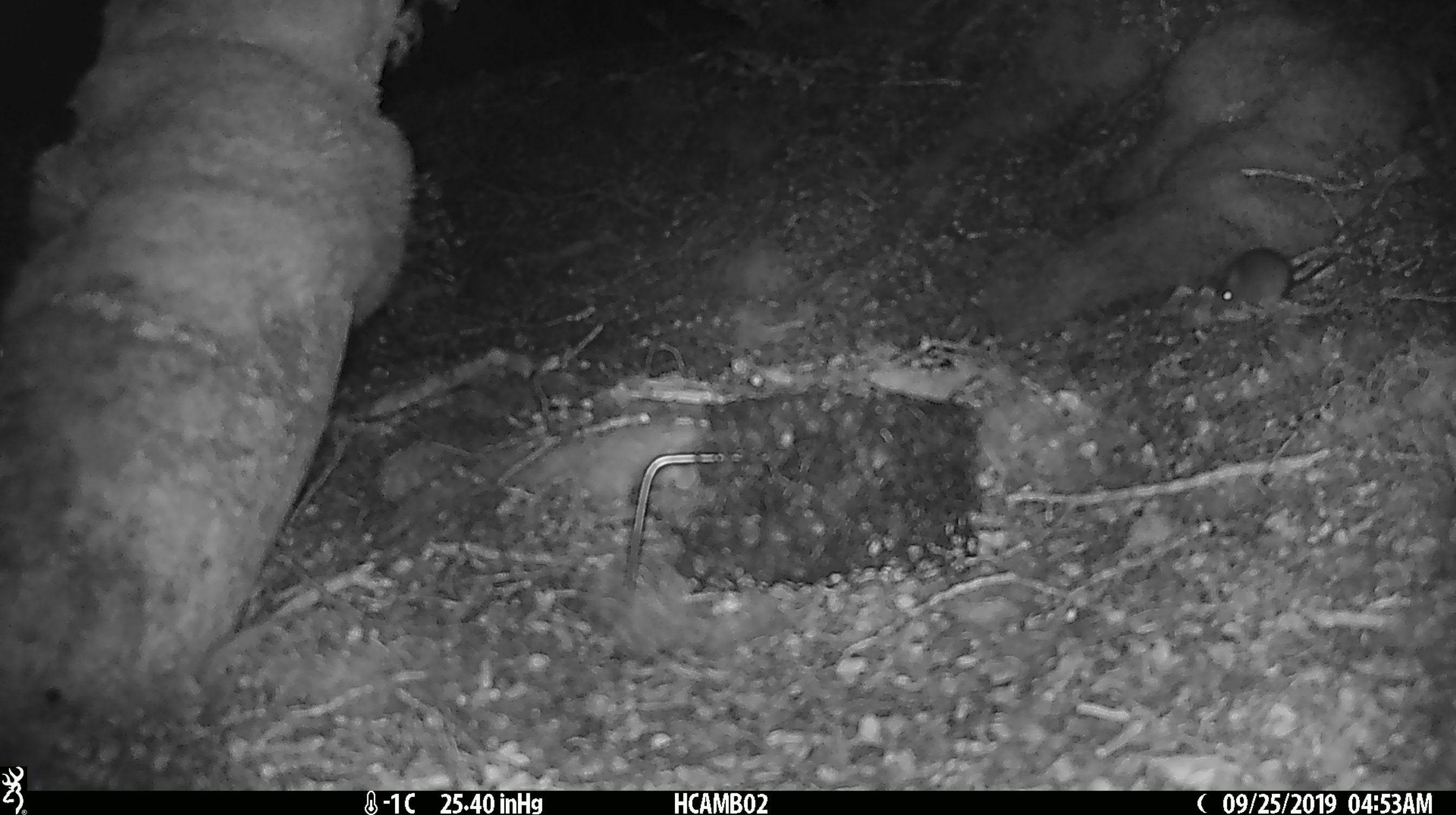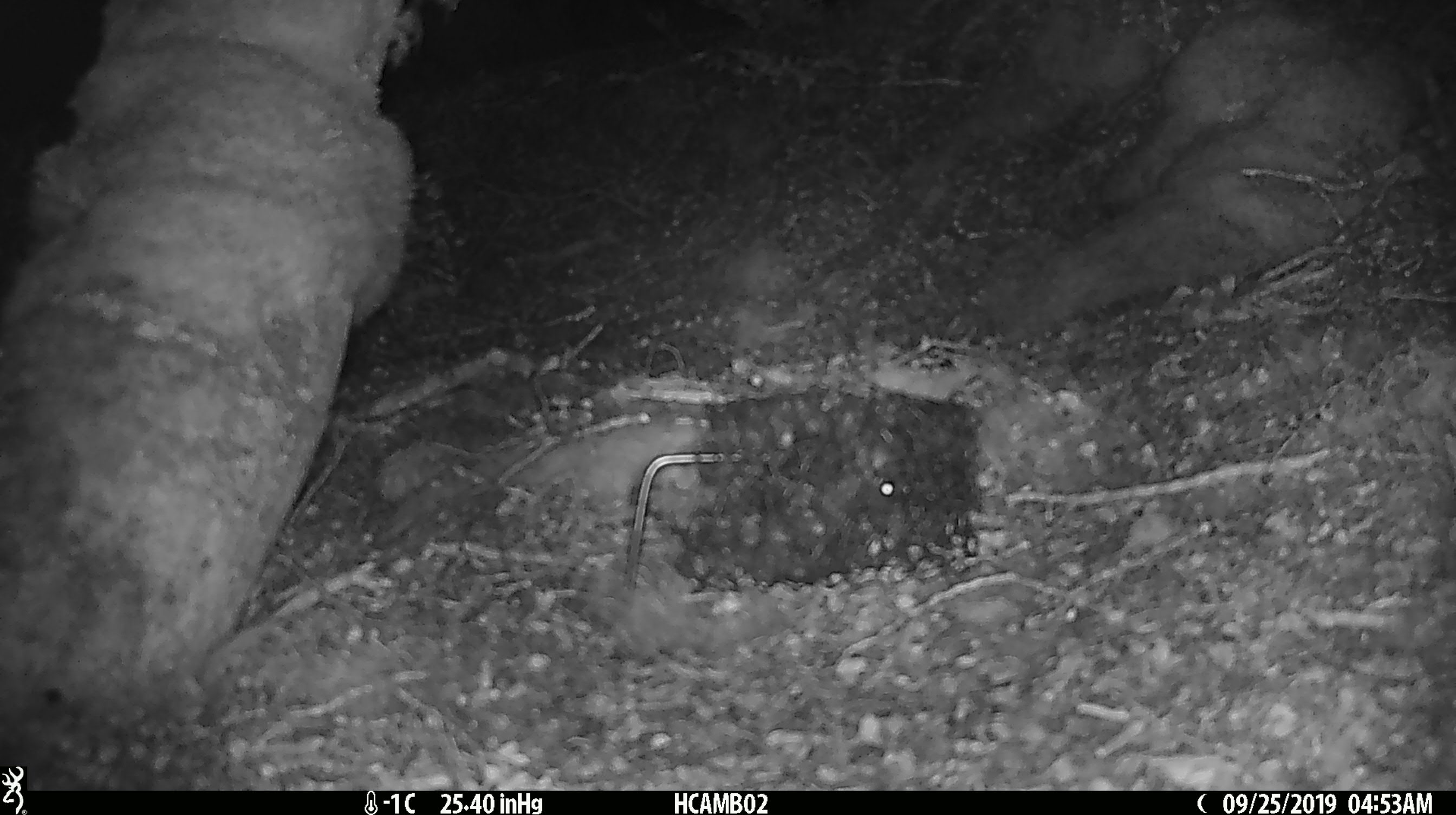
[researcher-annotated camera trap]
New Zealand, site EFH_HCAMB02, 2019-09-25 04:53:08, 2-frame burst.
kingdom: Animalia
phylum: Chordata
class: Mammalia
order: Rodentia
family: Muridae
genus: Mus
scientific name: Mus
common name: mouse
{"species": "mouse (Mus)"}